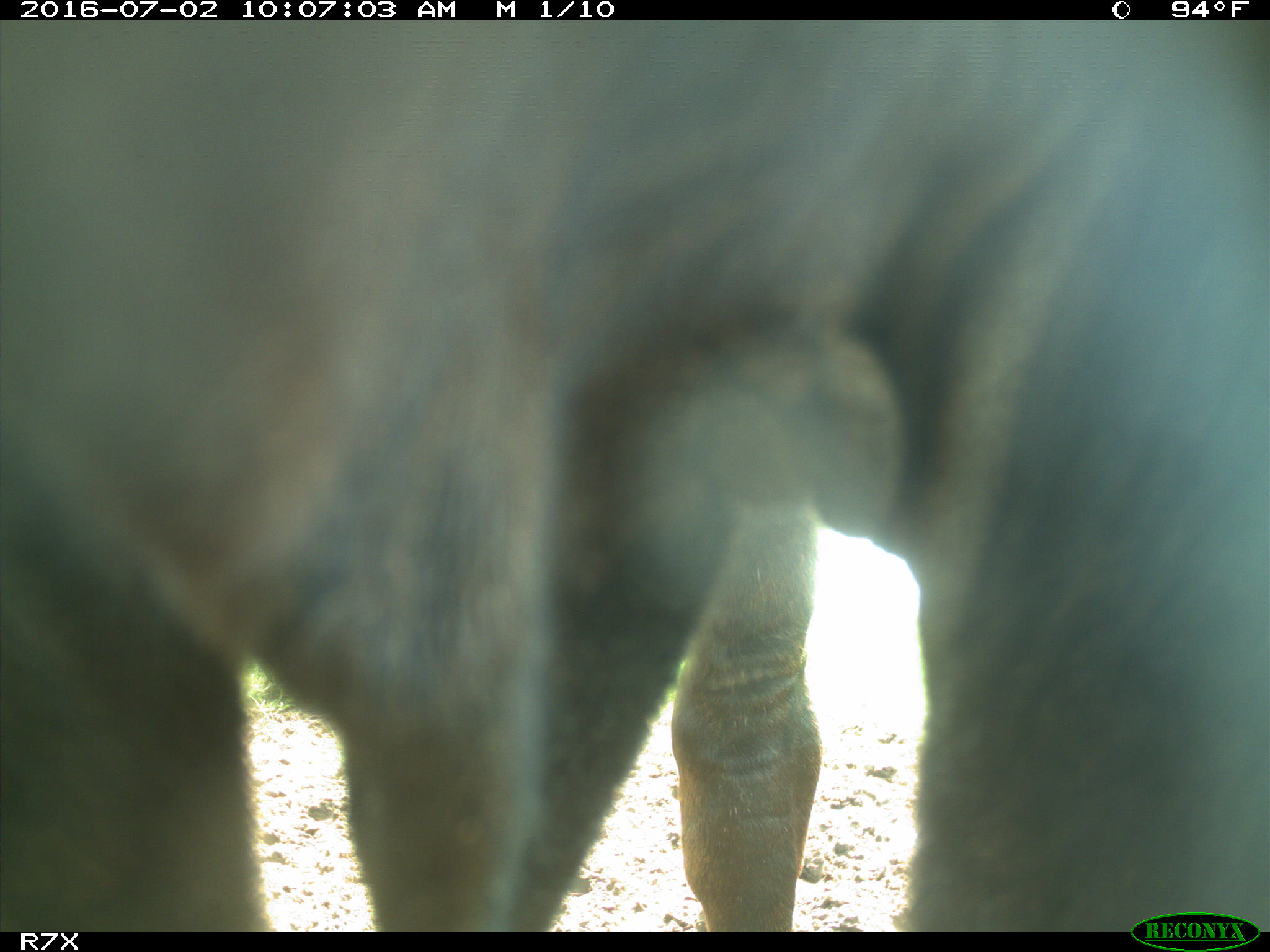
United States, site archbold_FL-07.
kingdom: Animalia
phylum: Chordata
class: Mammalia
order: Artiodactyla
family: Bovidae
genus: Bos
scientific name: Bos taurus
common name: domestic cow